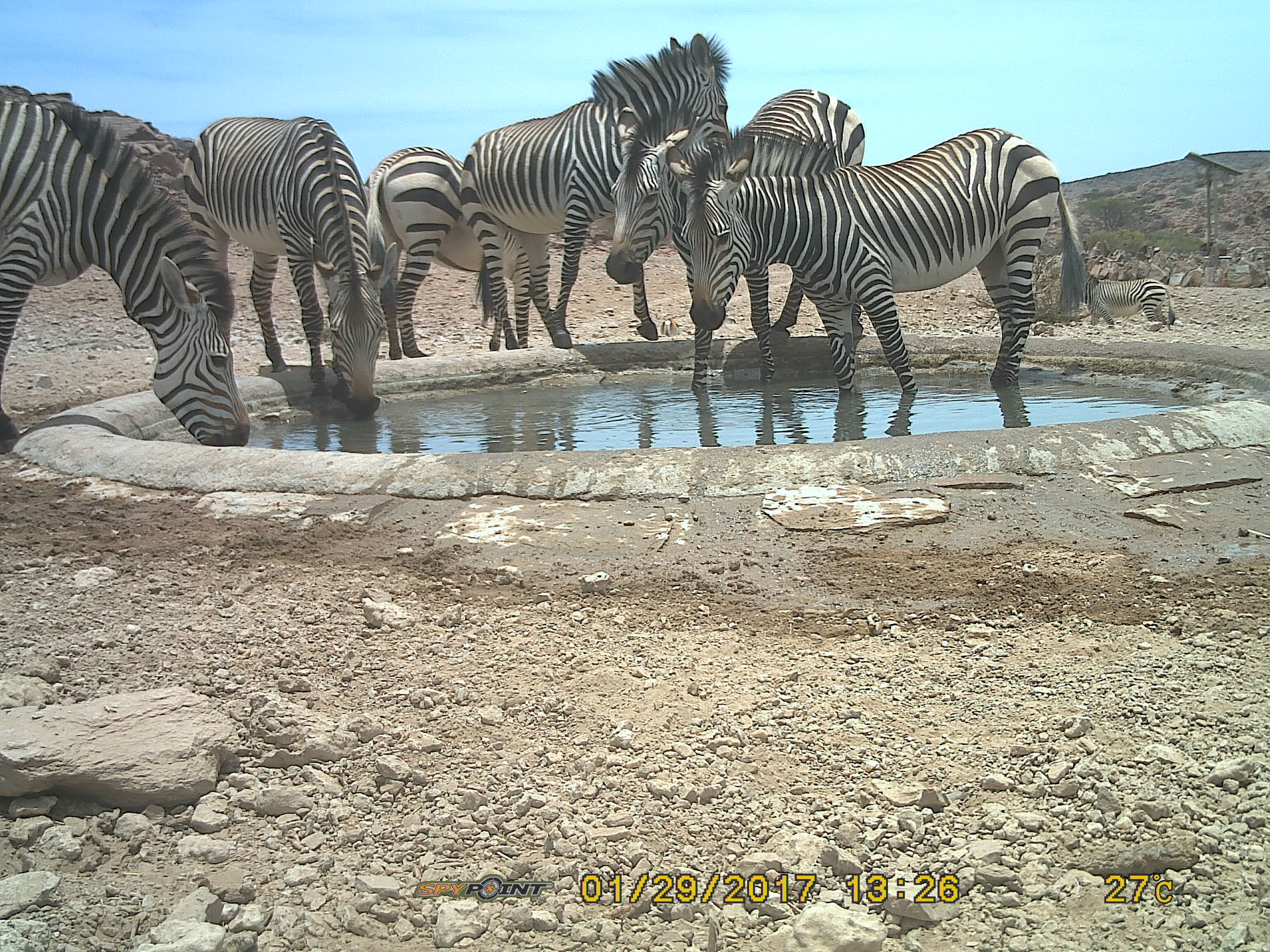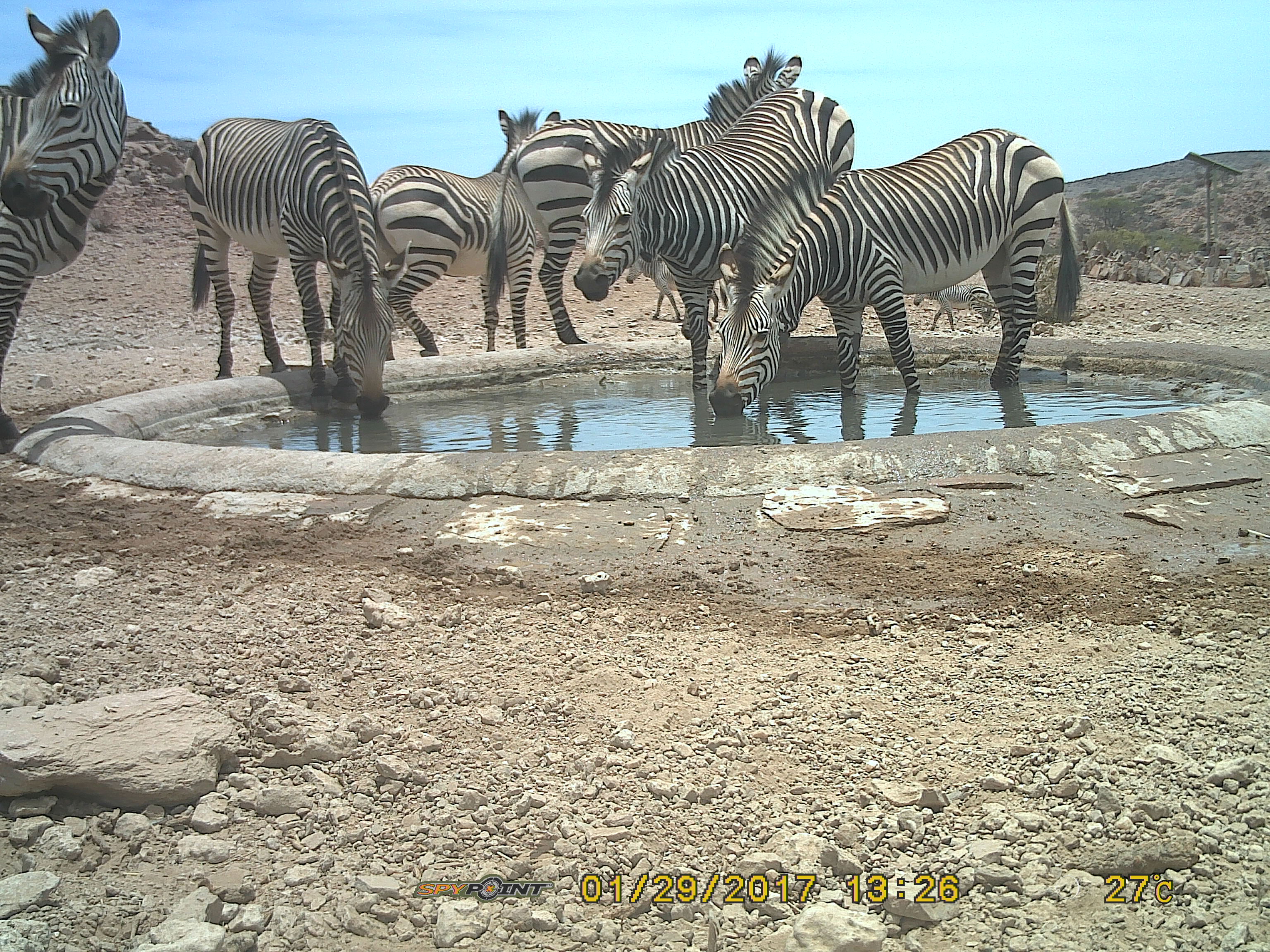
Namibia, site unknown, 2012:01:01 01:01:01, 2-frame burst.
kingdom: Animalia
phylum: Chordata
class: Mammalia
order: Perissodactyla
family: Equidae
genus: Equus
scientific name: Equus zebra hartmannae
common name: hartmann's mountain zebra